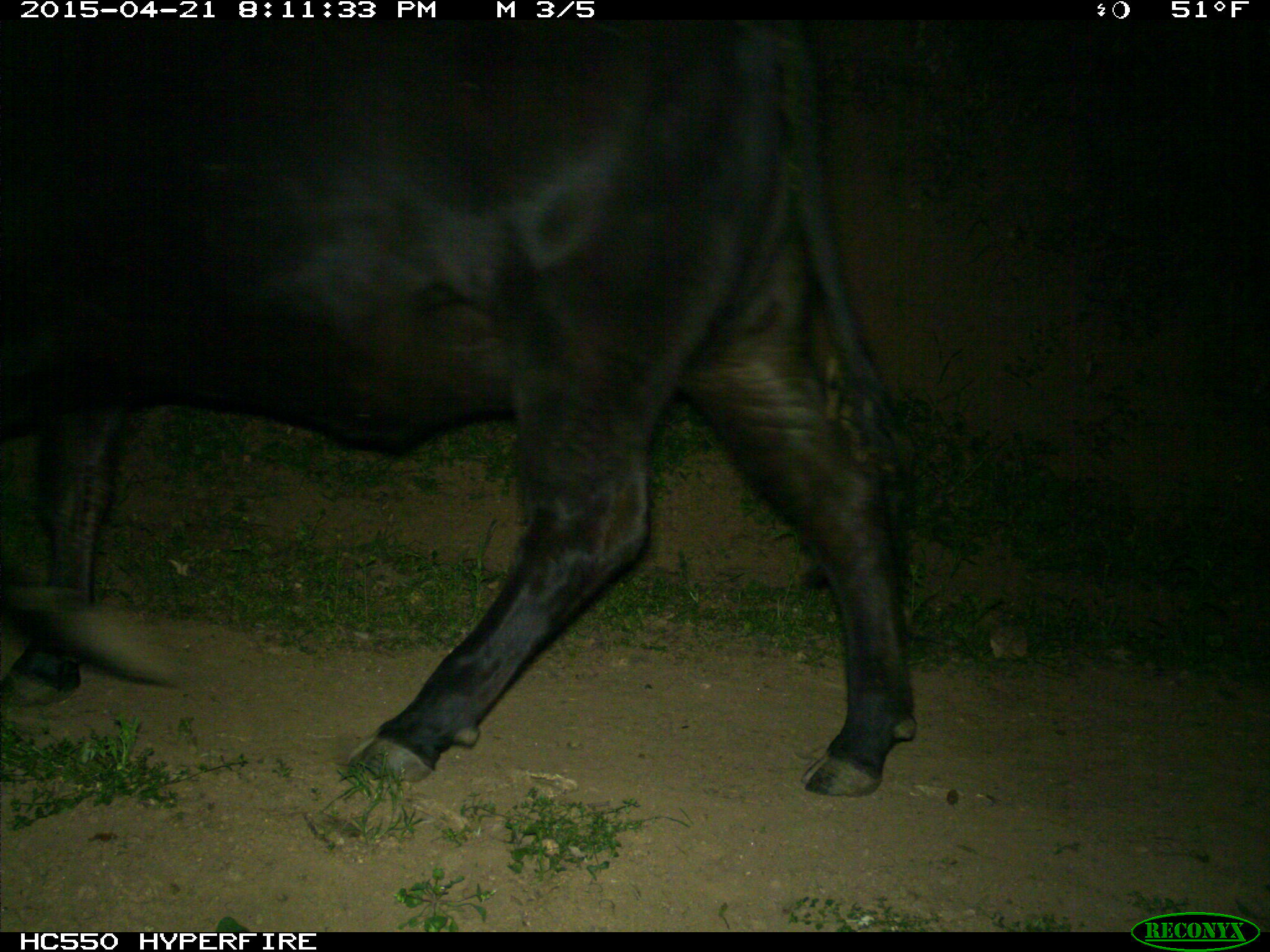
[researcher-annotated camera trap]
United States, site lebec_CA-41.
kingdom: Animalia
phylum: Chordata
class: Mammalia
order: Artiodactyla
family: Bovidae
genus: Bos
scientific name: Bos taurus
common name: domestic cow